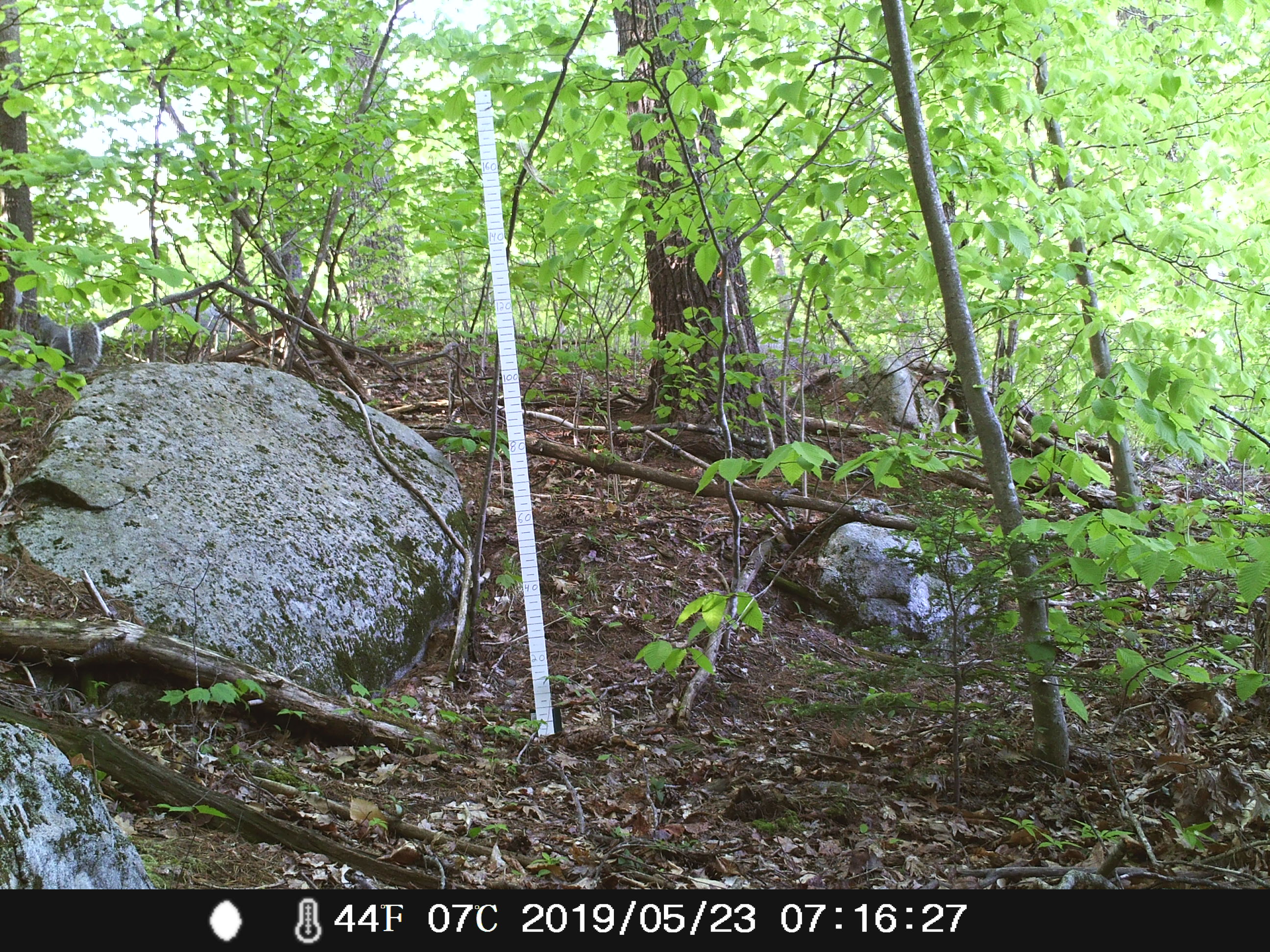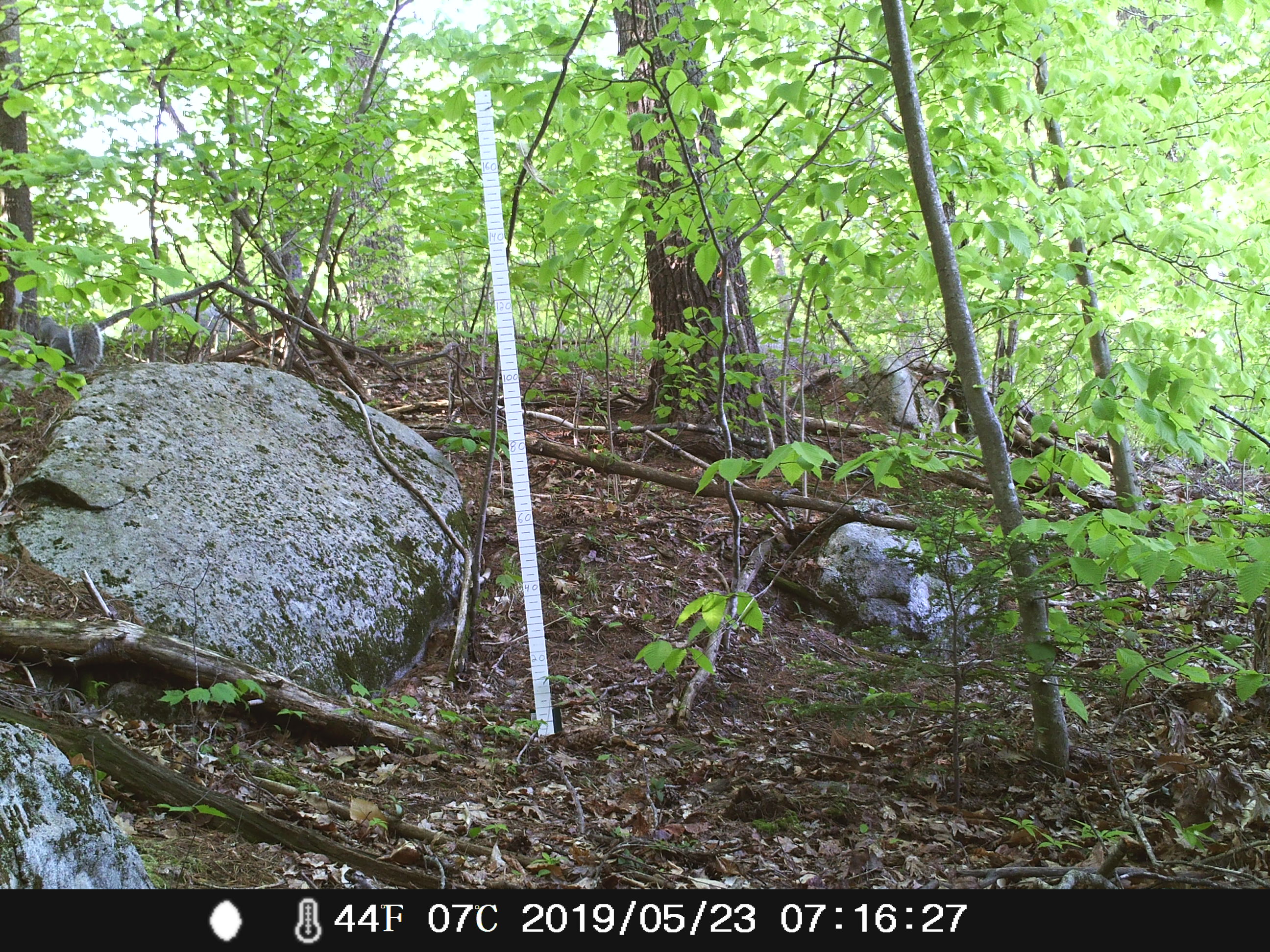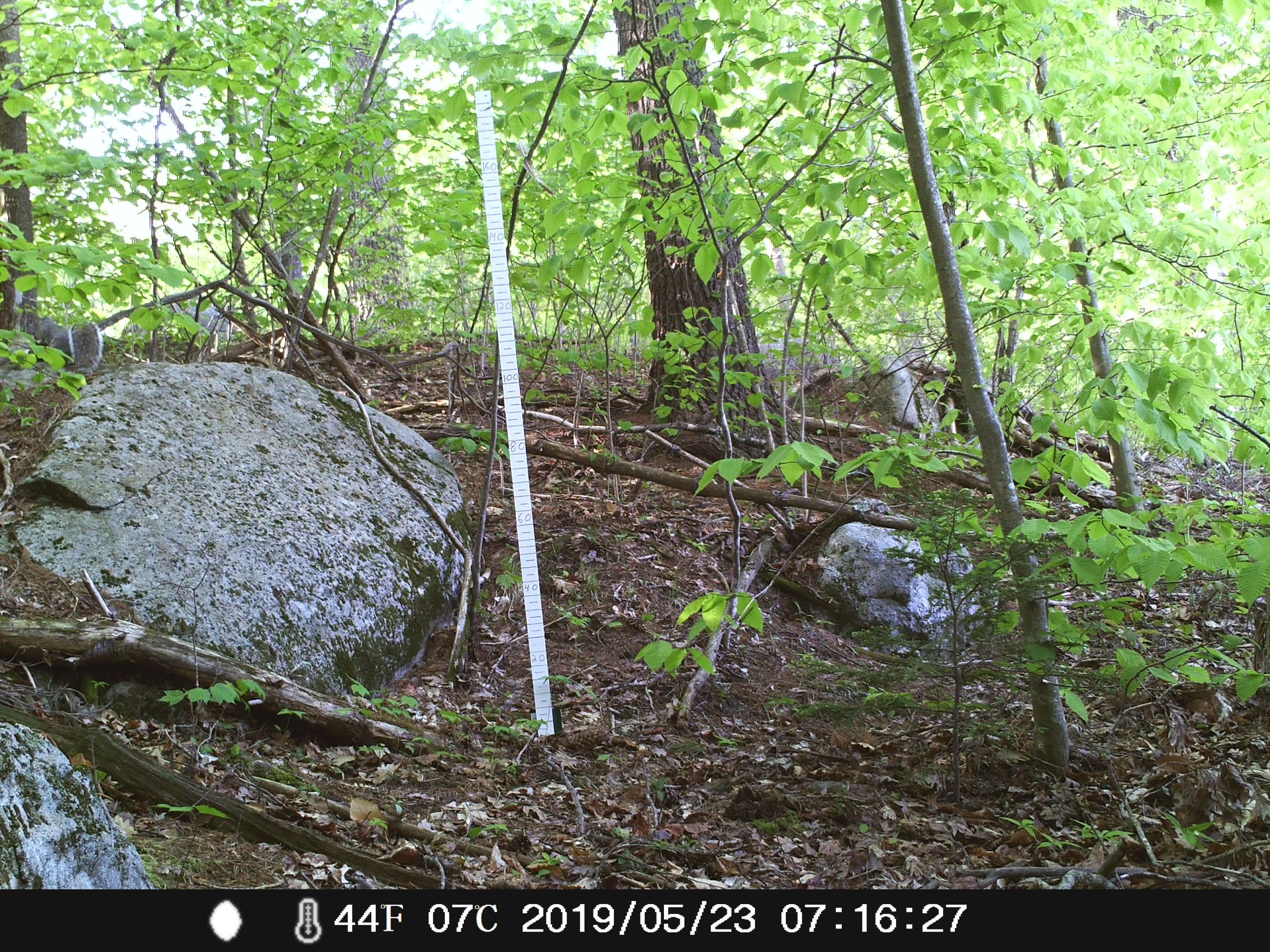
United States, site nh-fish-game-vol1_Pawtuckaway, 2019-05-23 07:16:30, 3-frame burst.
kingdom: Animalia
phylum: Chordata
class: Mammalia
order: Rodentia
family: Sciuridae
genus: Sciurus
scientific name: Sciurus carolinensis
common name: gray squirrel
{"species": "gray squirrel (Sciurus carolinensis)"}